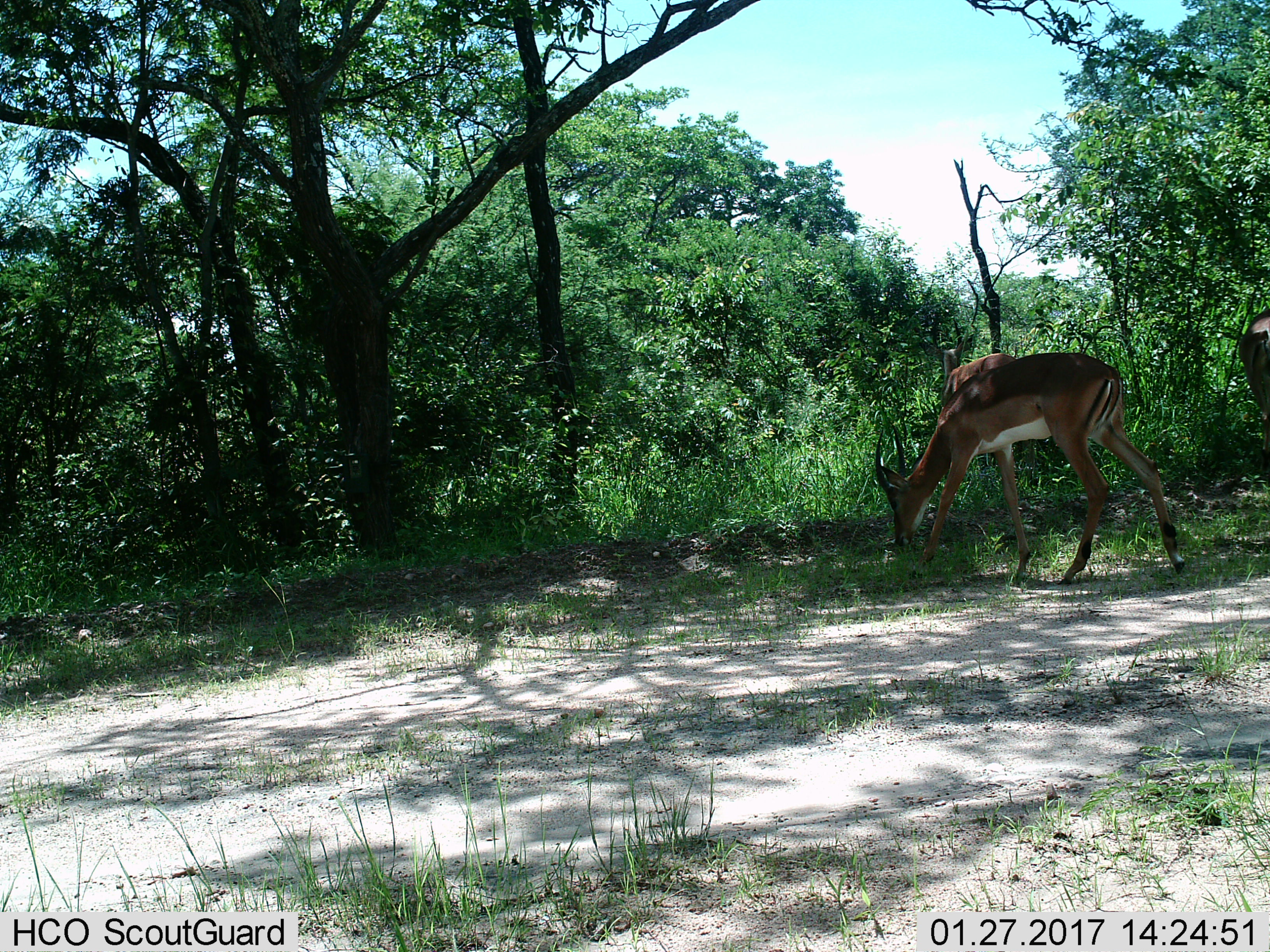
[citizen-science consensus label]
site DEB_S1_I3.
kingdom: Animalia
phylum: Chordata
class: Mammalia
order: Artiodactyla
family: Bovidae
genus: Aepyceros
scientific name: Aepyceros melampus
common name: impala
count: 1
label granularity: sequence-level